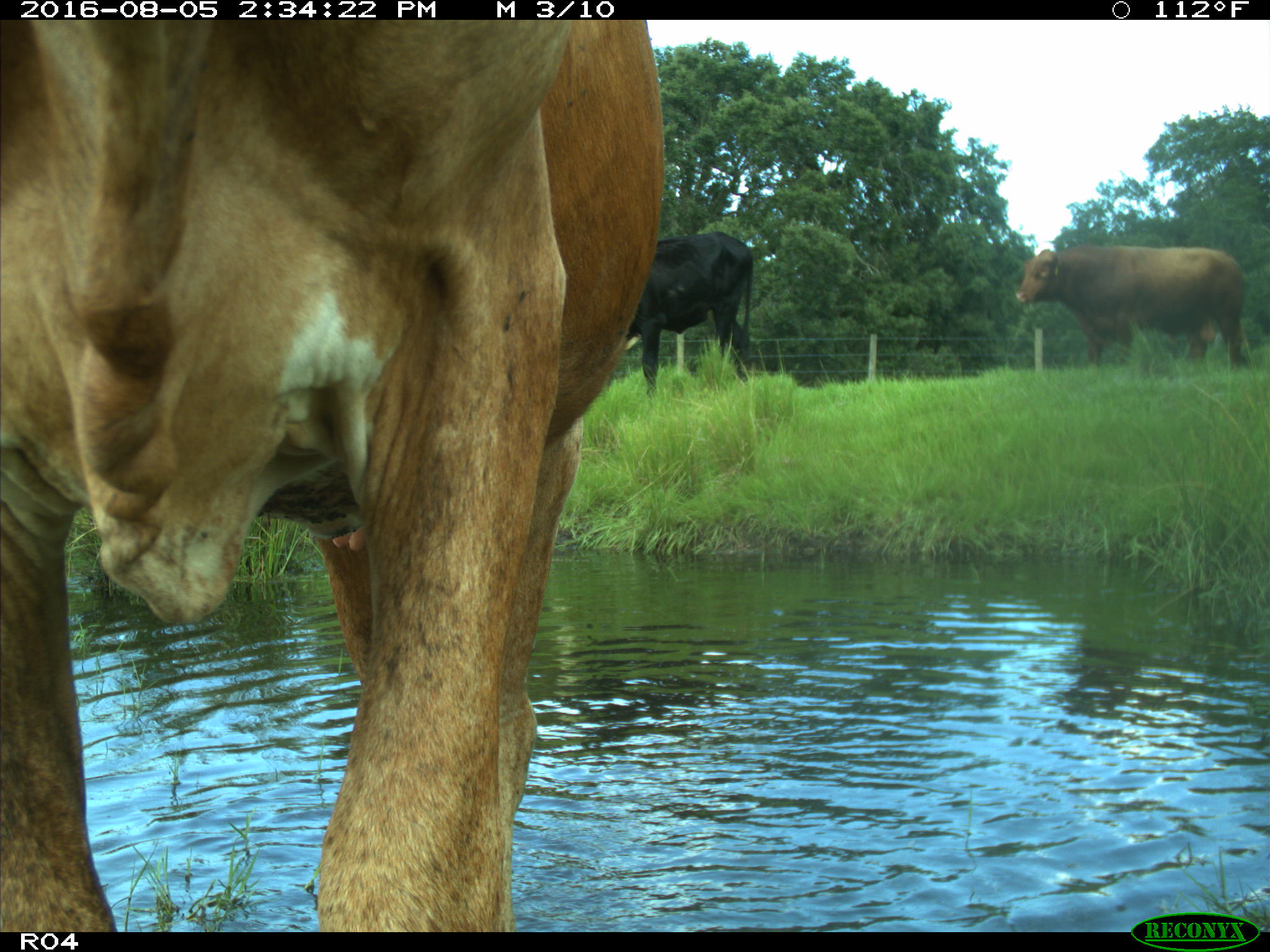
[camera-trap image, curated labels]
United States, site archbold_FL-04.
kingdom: Animalia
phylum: Chordata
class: Mammalia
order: Artiodactyla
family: Bovidae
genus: Bos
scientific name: Bos taurus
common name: domestic cow